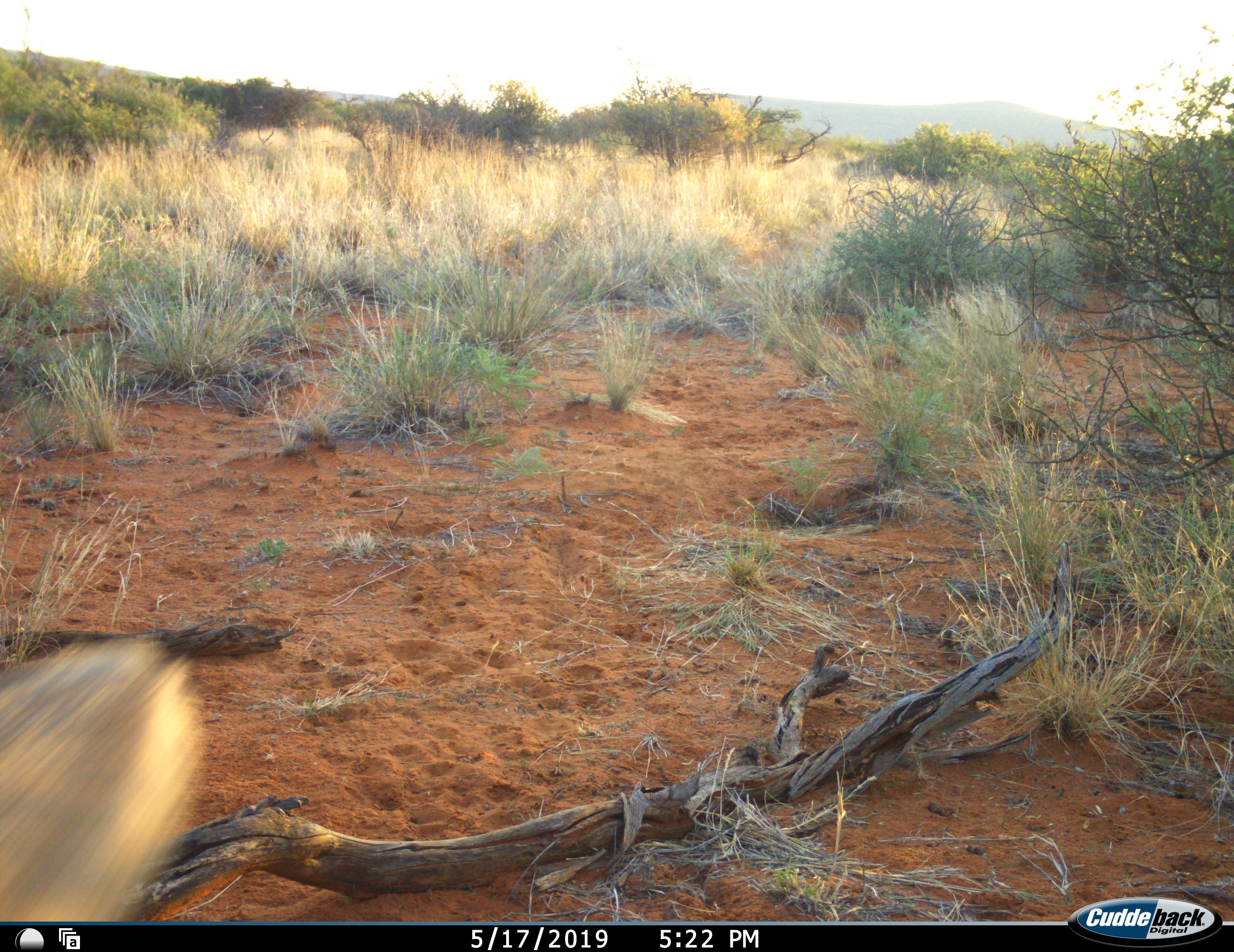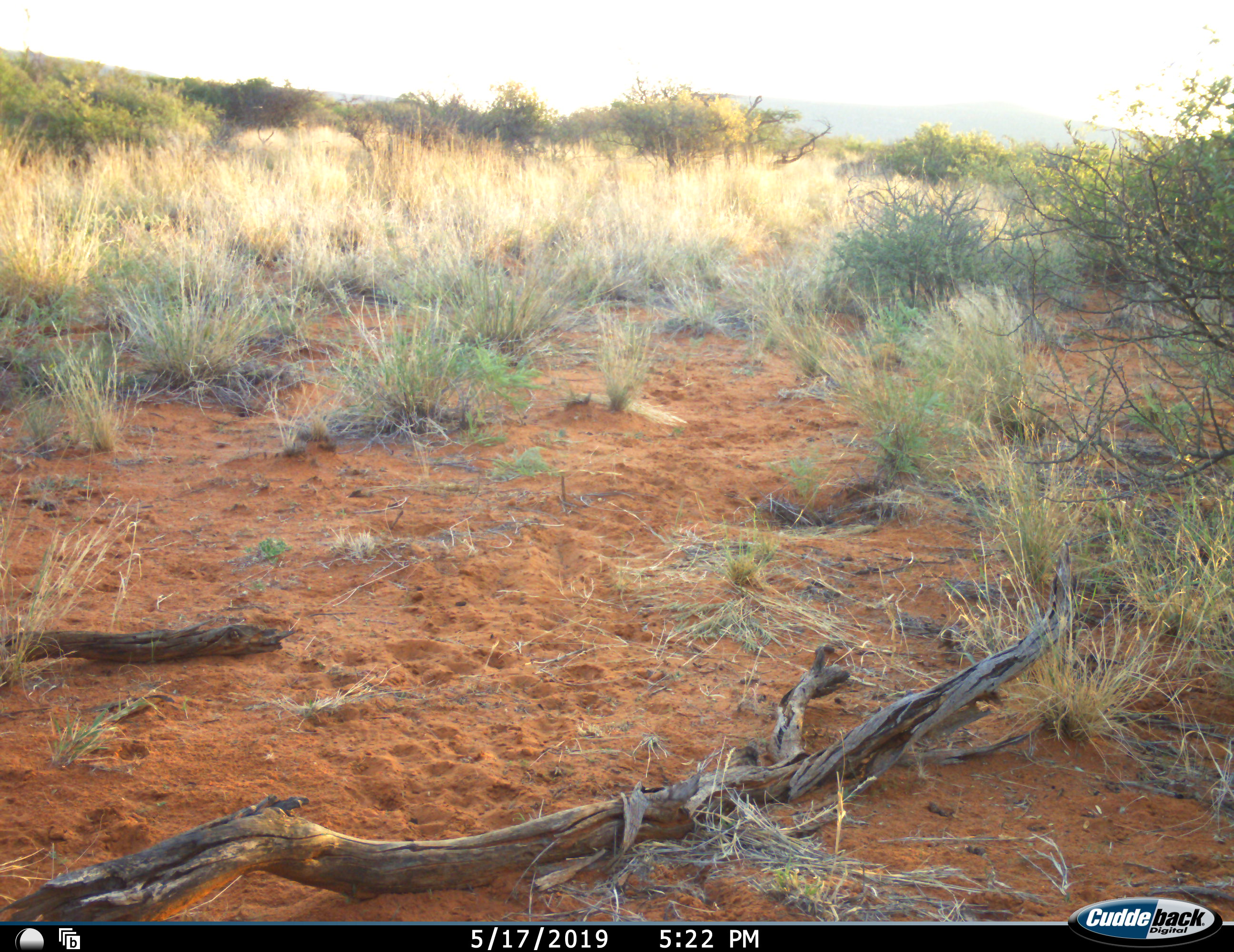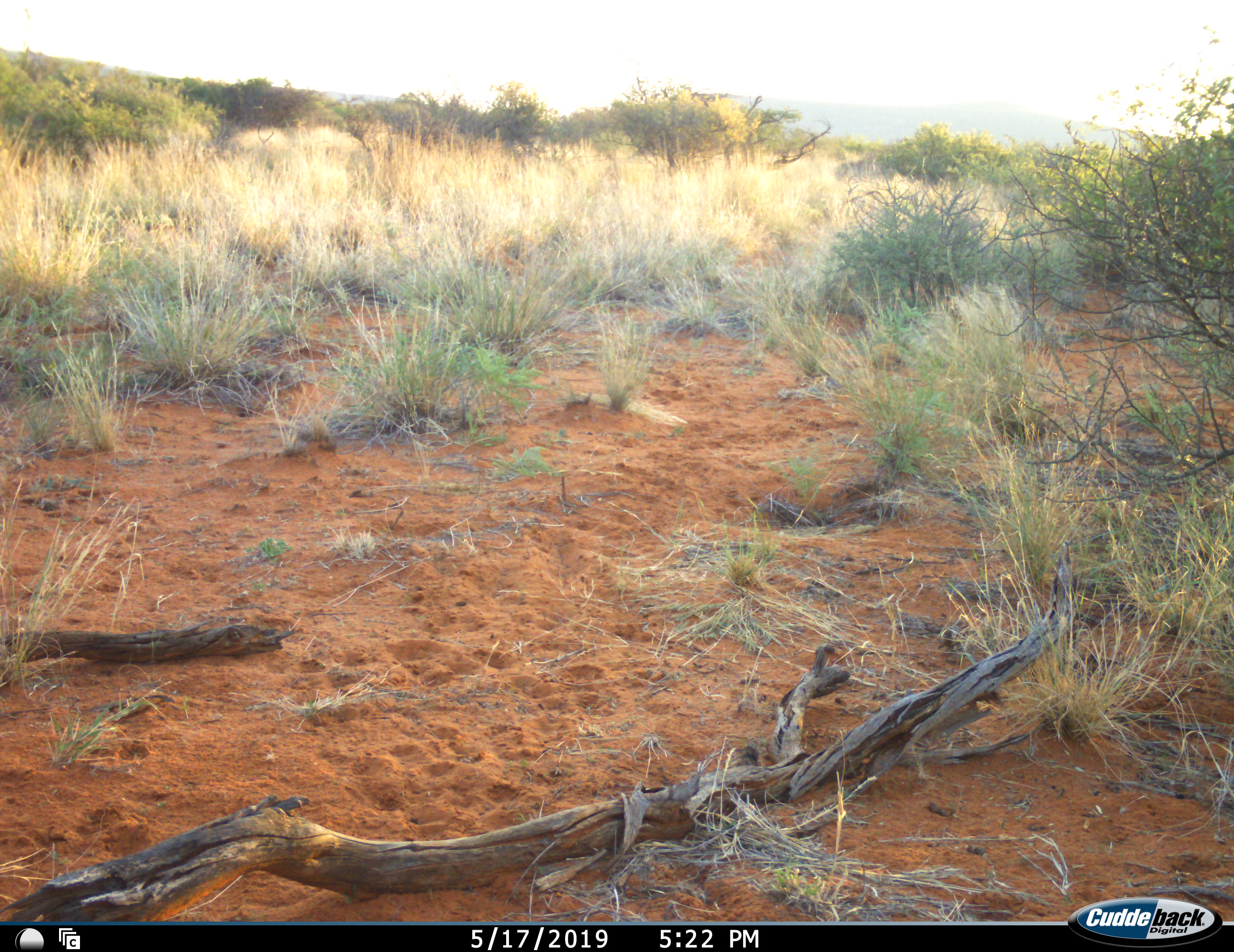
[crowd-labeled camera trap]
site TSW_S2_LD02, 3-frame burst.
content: unidentified animal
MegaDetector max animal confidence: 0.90